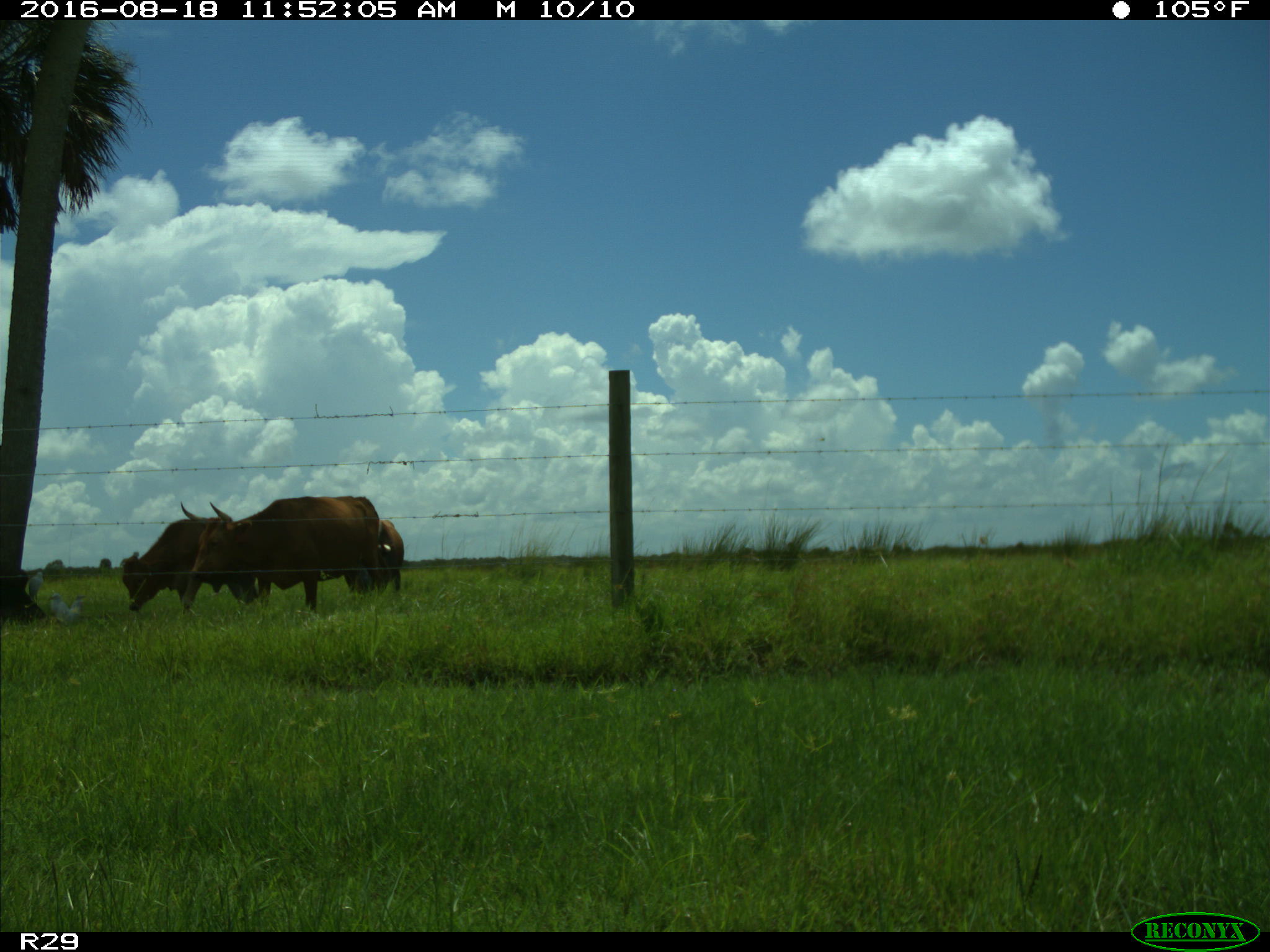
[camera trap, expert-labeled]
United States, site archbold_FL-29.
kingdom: Animalia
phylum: Chordata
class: Mammalia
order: Artiodactyla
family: Bovidae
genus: Bos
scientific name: Bos taurus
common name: domestic cow